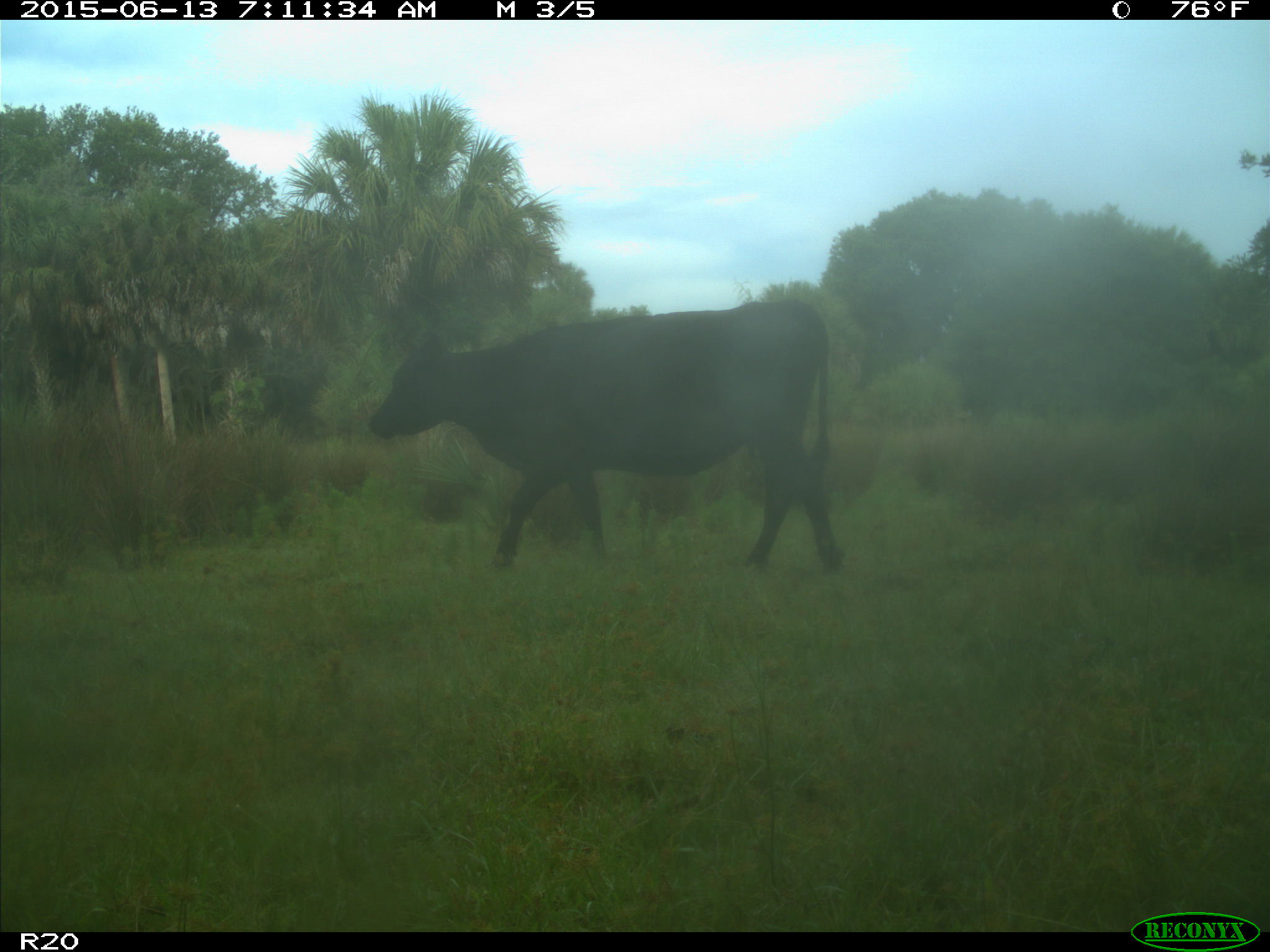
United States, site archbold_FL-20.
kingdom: Animalia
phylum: Chordata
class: Mammalia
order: Artiodactyla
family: Bovidae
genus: Bos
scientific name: Bos taurus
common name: domestic cow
Bos taurus (domestic cow).